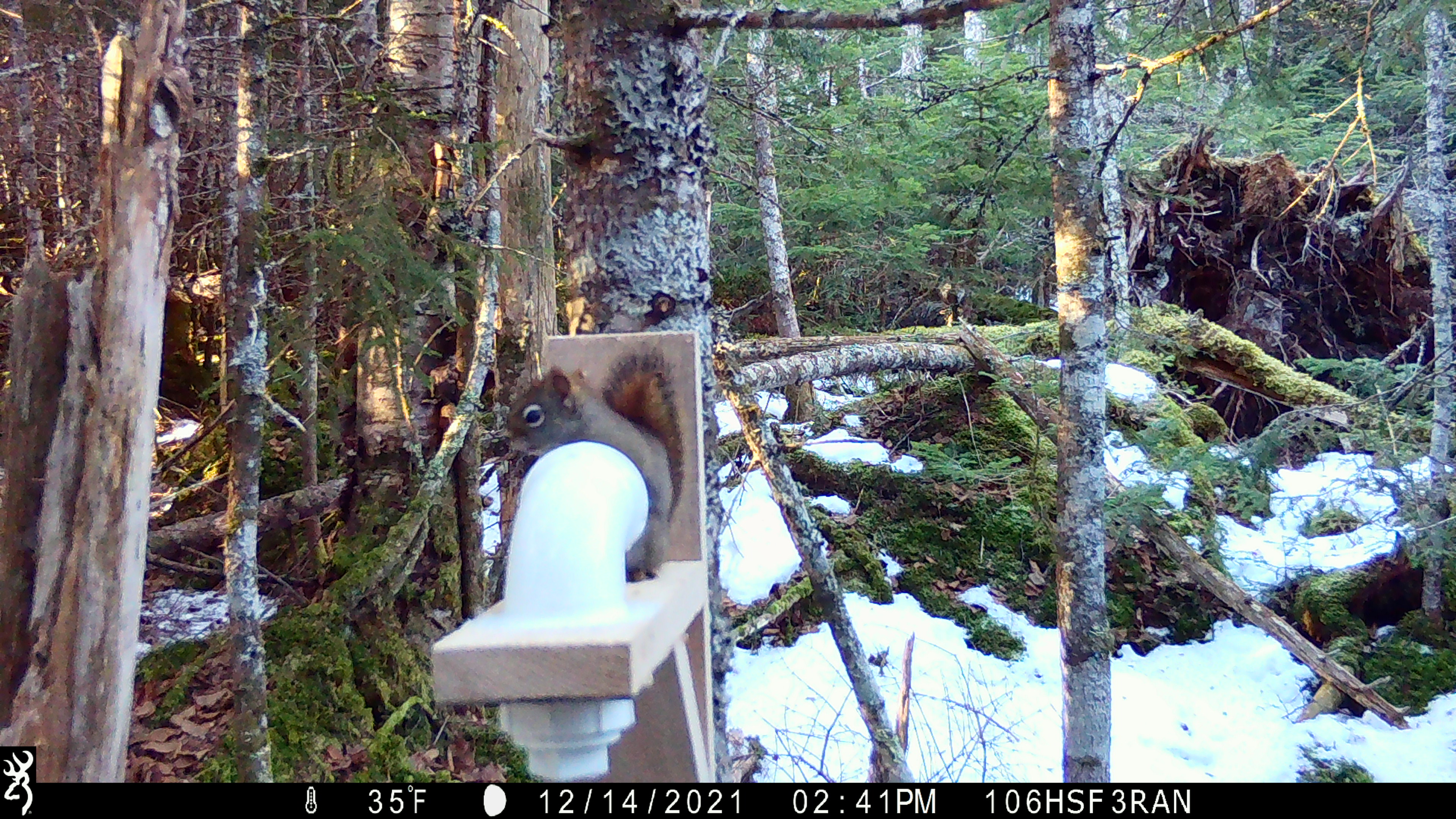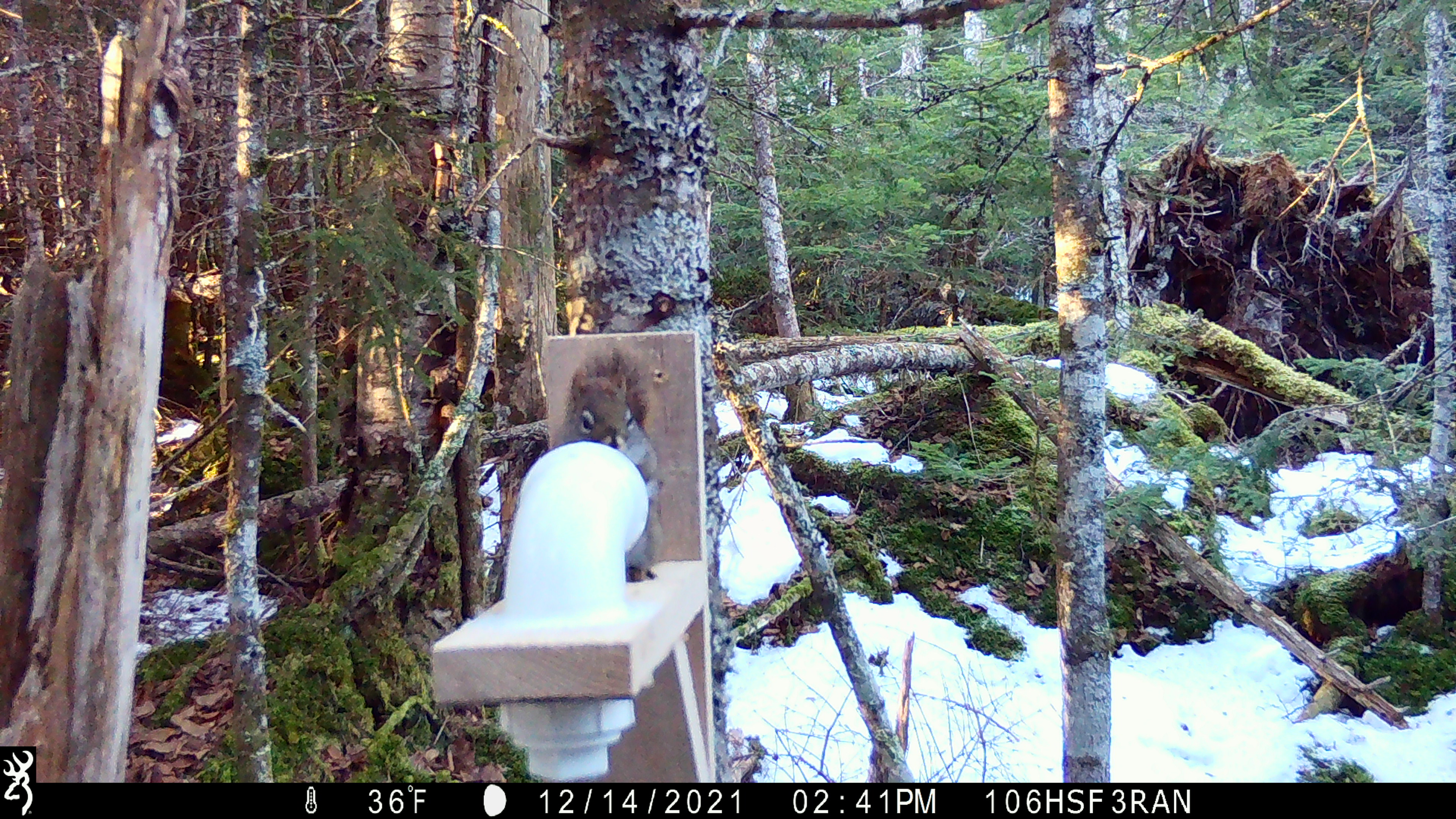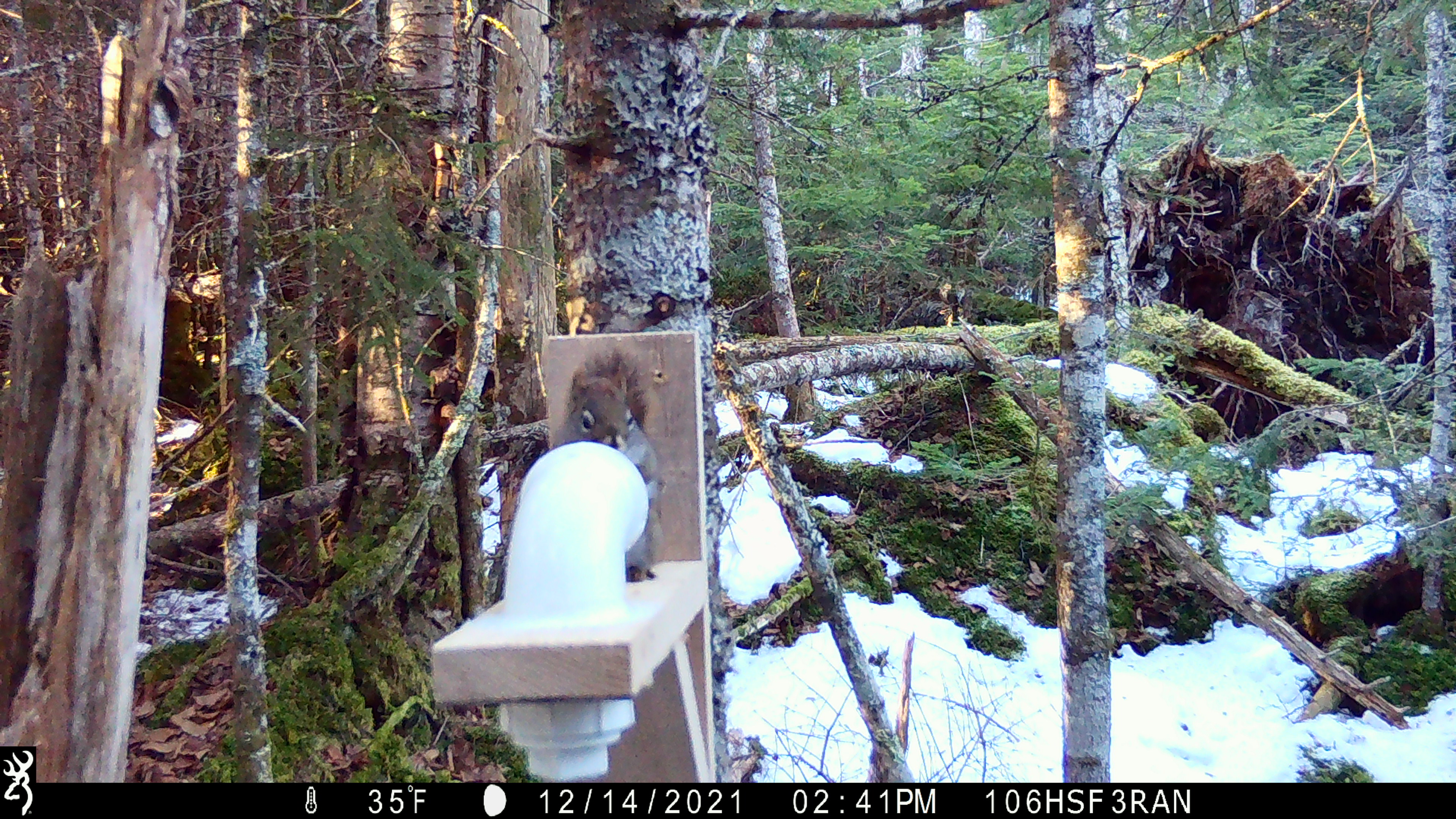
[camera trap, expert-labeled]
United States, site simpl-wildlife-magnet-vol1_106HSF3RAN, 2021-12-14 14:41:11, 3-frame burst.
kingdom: Animalia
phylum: Chordata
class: Mammalia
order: Rodentia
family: Sciuridae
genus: Tamiasciurus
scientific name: Tamiasciurus hudsonicus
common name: red squirrel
Red squirrel (Tamiasciurus hudsonicus).